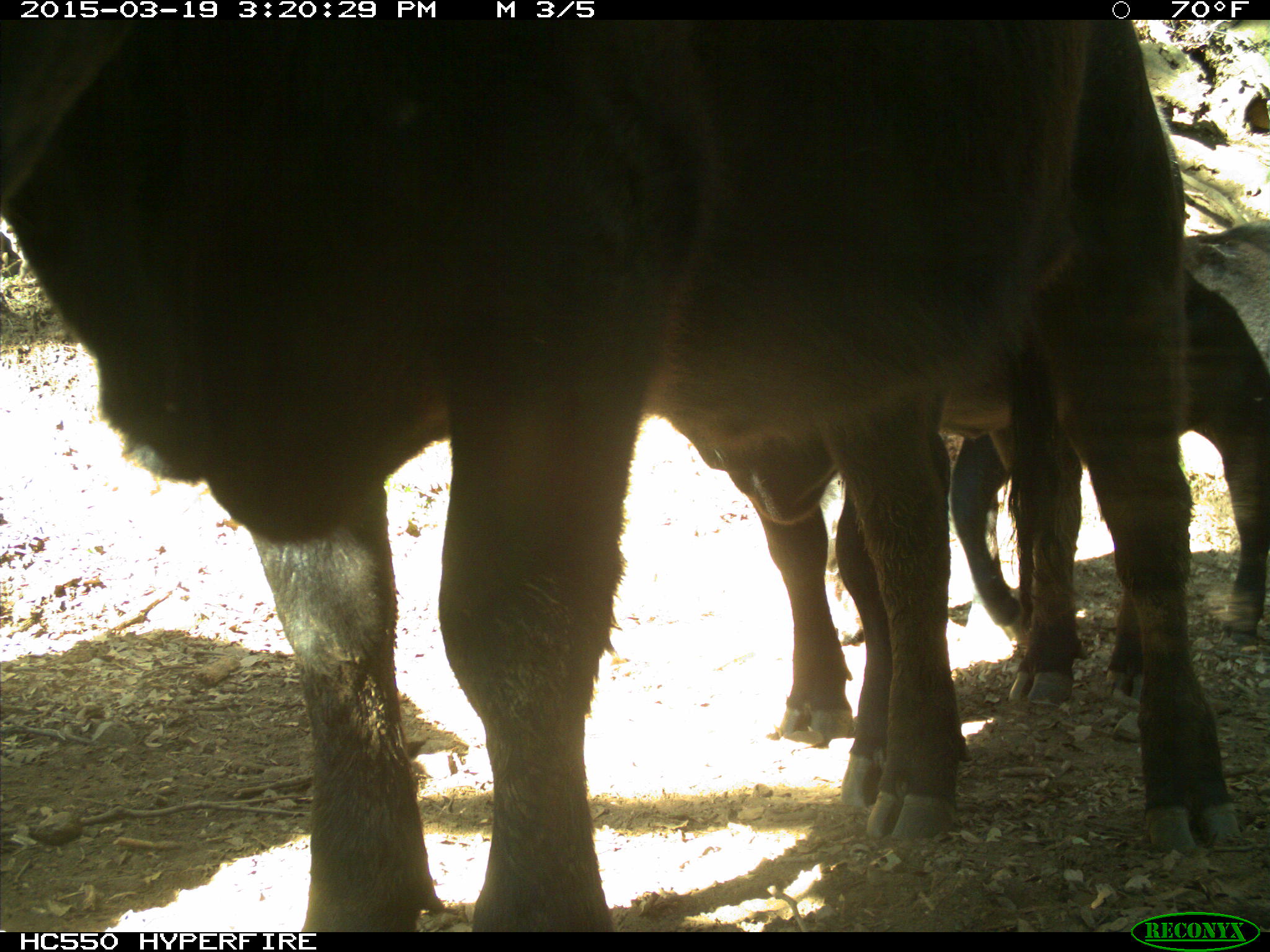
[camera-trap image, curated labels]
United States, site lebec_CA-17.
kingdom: Animalia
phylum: Chordata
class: Mammalia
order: Artiodactyla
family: Bovidae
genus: Bos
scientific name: Bos taurus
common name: domestic cow